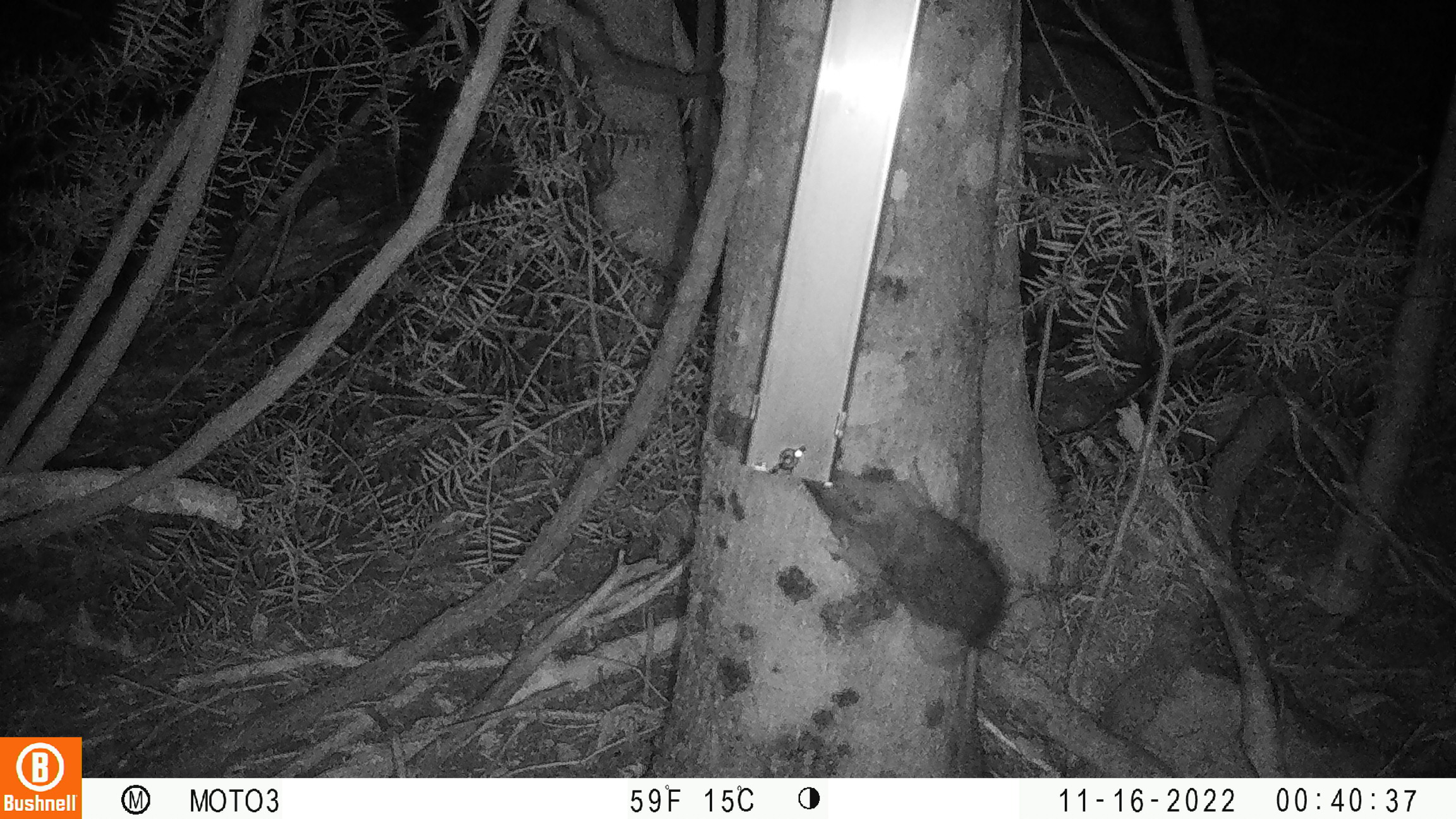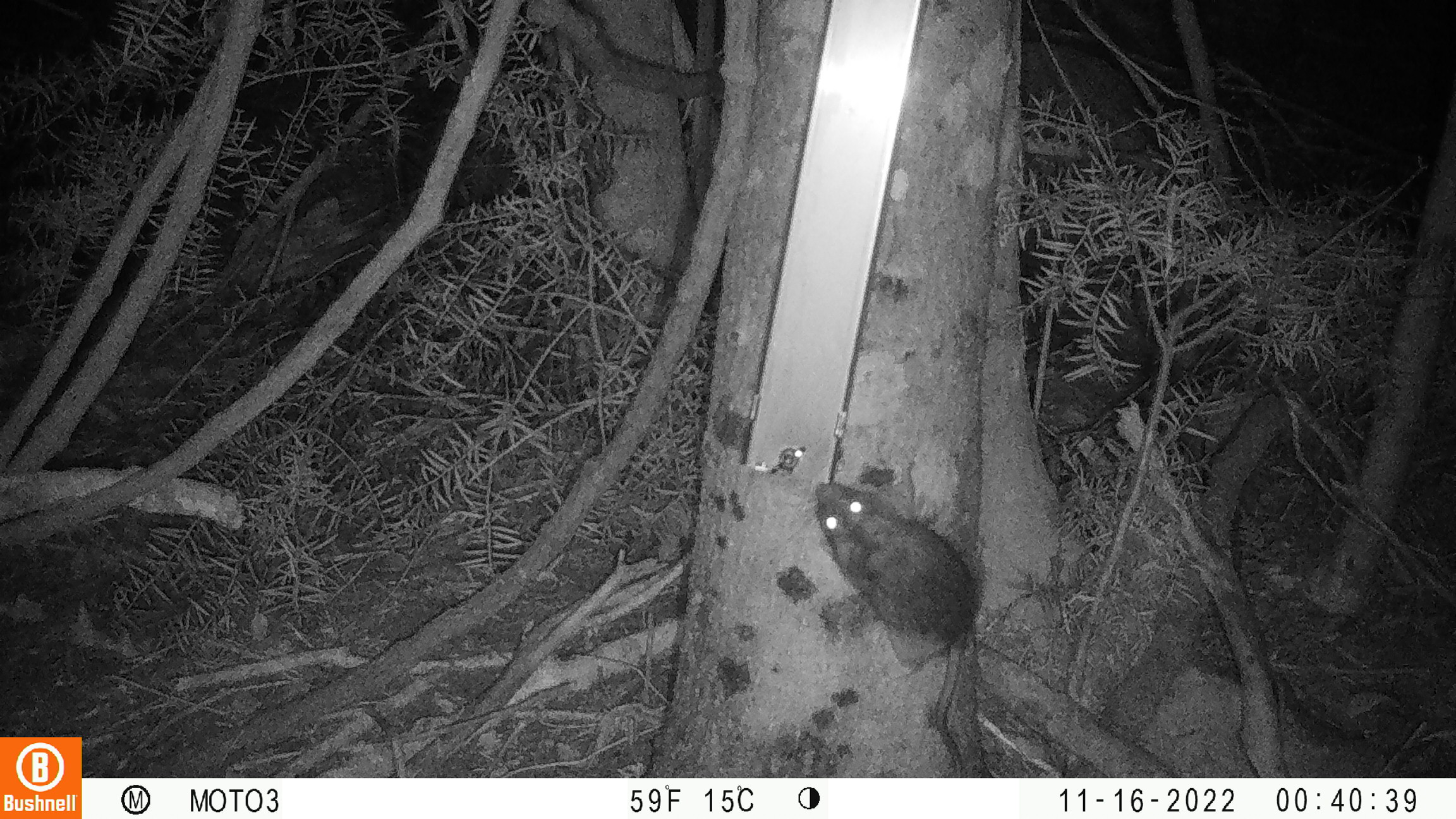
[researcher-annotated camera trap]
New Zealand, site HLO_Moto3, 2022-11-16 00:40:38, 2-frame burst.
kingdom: Animalia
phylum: Chordata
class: Mammalia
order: Rodentia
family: Muridae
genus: Rattus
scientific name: Rattus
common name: rat